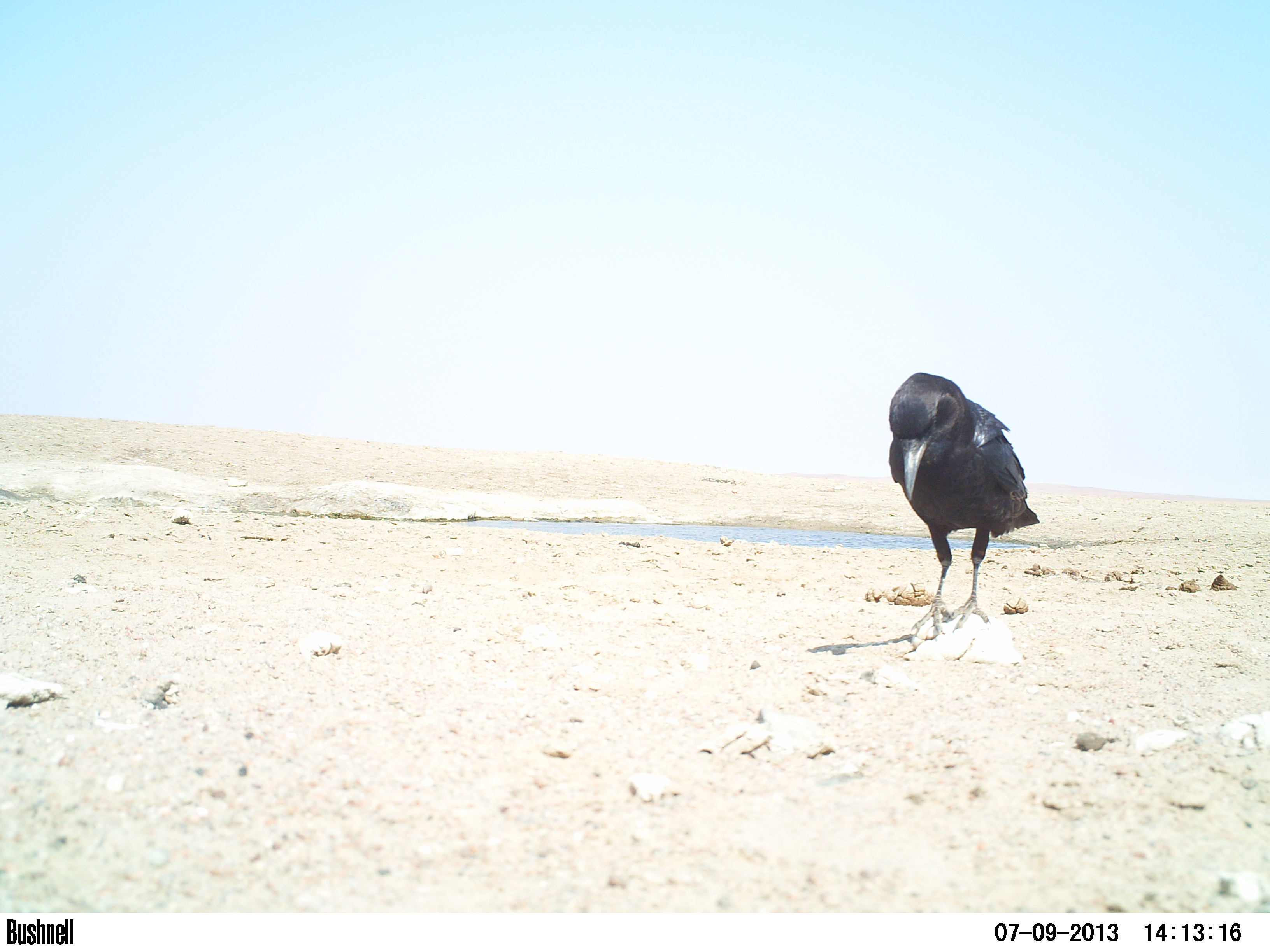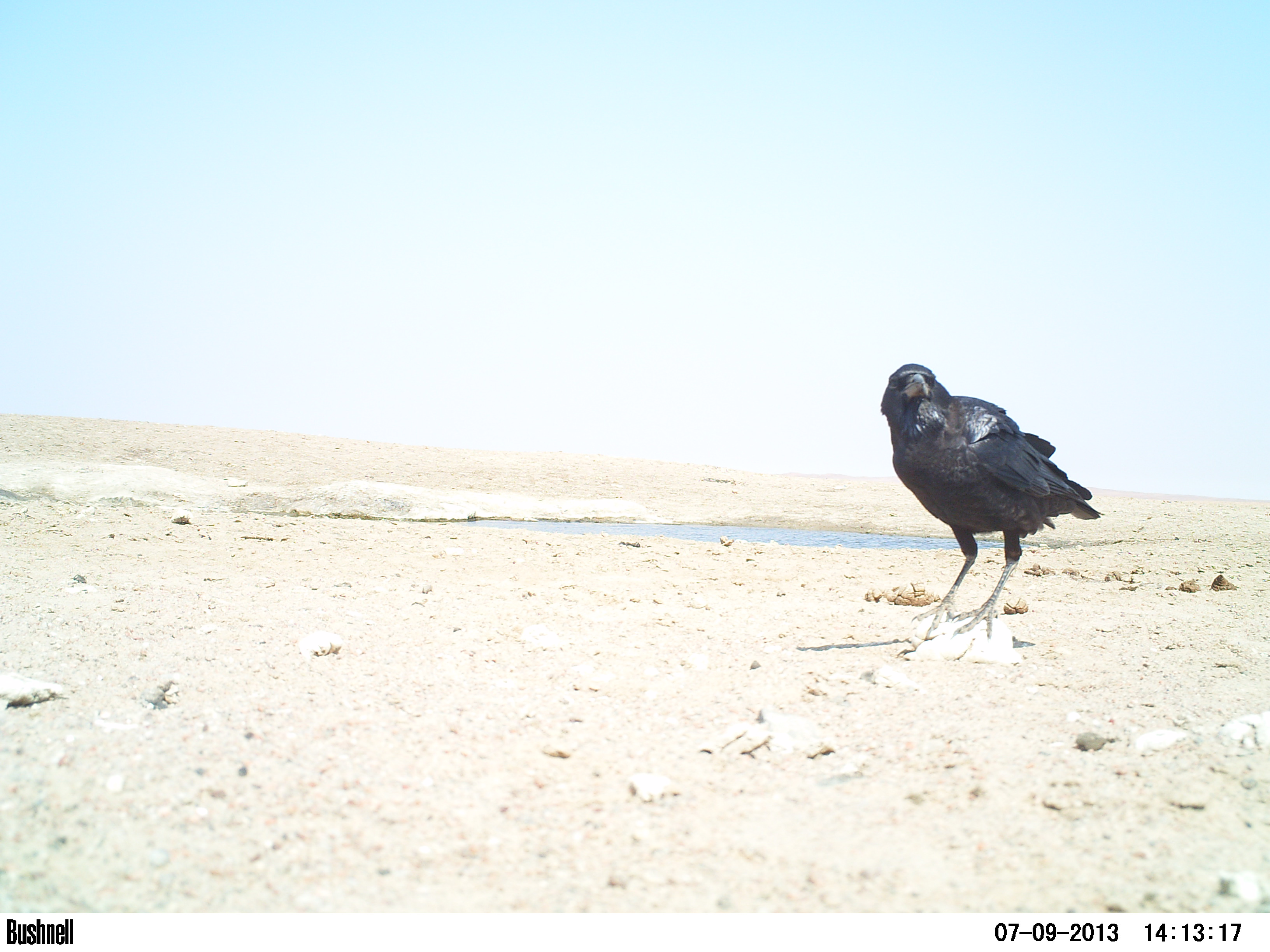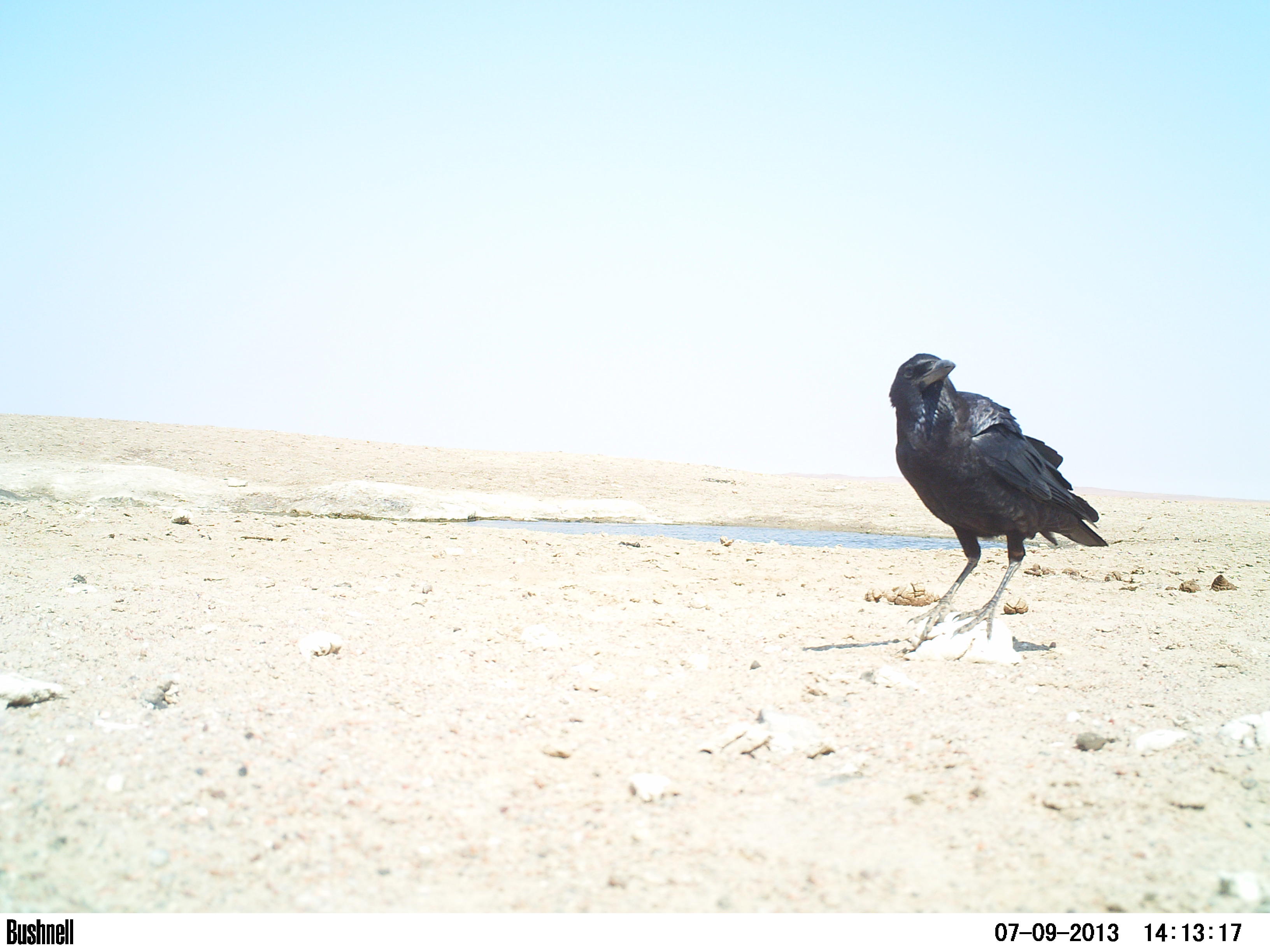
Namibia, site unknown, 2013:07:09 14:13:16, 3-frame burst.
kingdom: Animalia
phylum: Chordata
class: Aves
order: Passeriformes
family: Corvidae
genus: Corvus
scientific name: Corvus capensis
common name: cape crow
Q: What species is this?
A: Corvus capensis (cape crow).